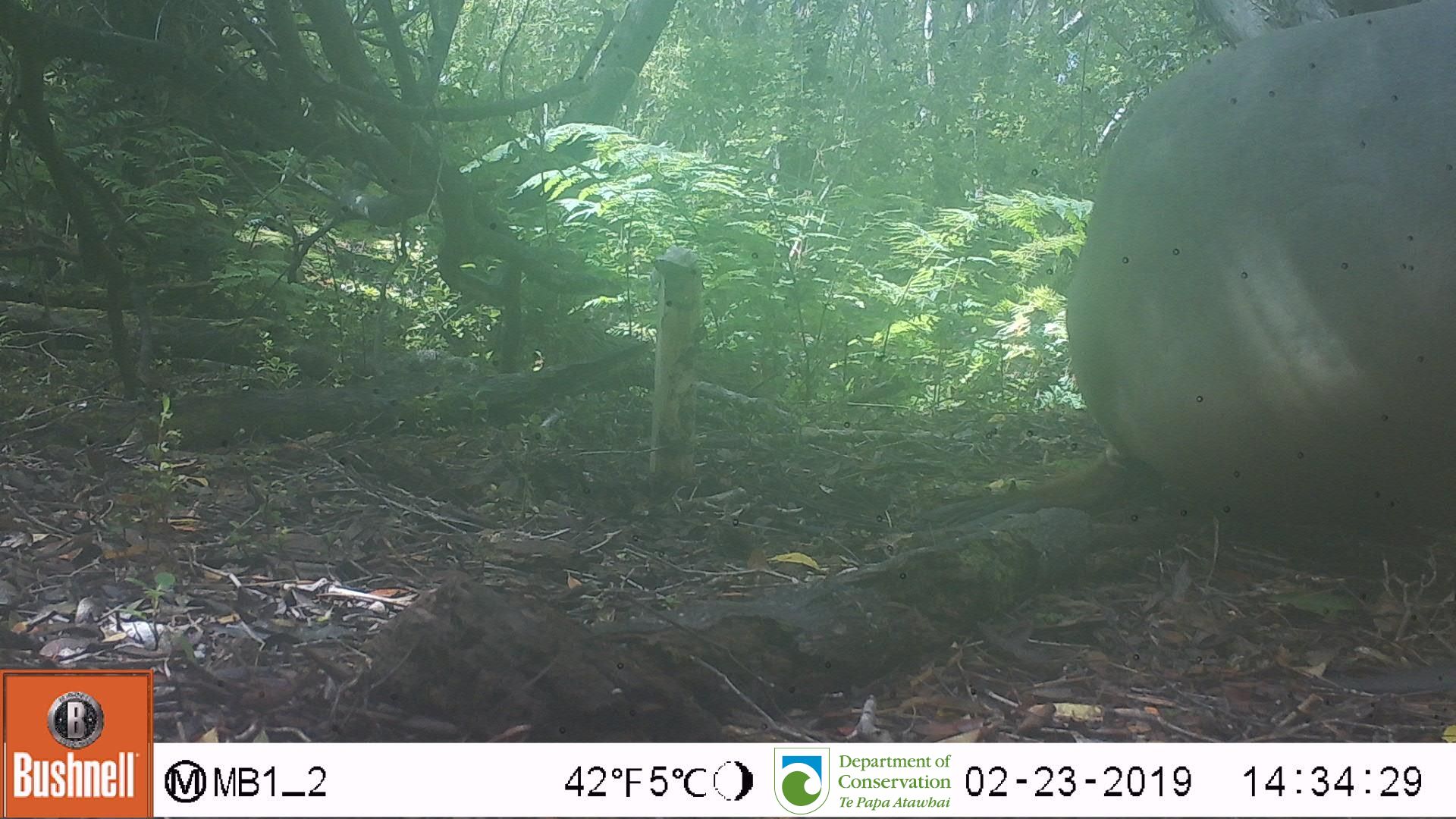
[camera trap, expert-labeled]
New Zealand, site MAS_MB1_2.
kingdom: Animalia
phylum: Chordata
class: Mammalia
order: Carnivora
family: Otariidae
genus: Phocarctos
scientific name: Phocarctos hookeri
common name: new zealand sea lion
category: sealion